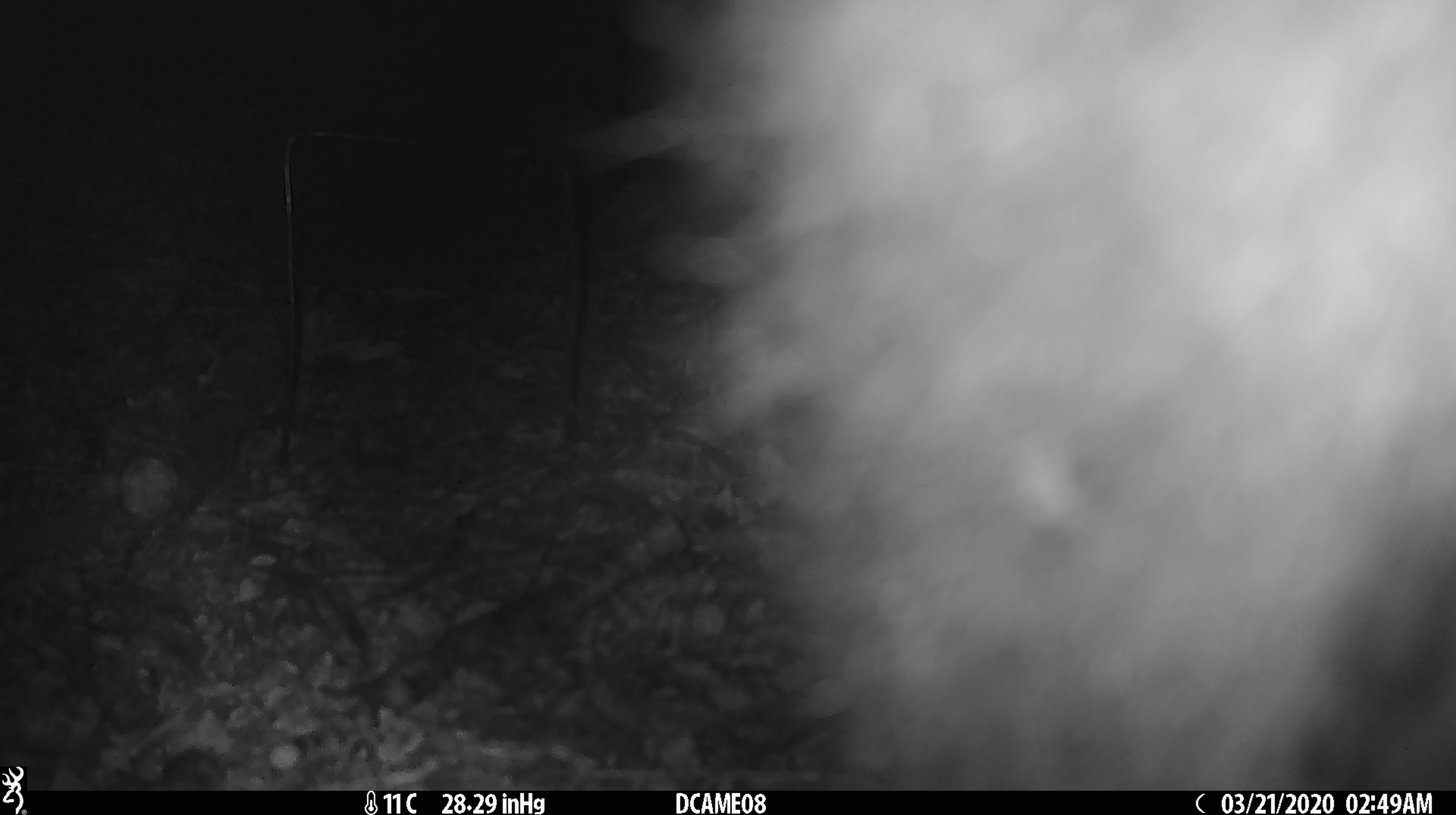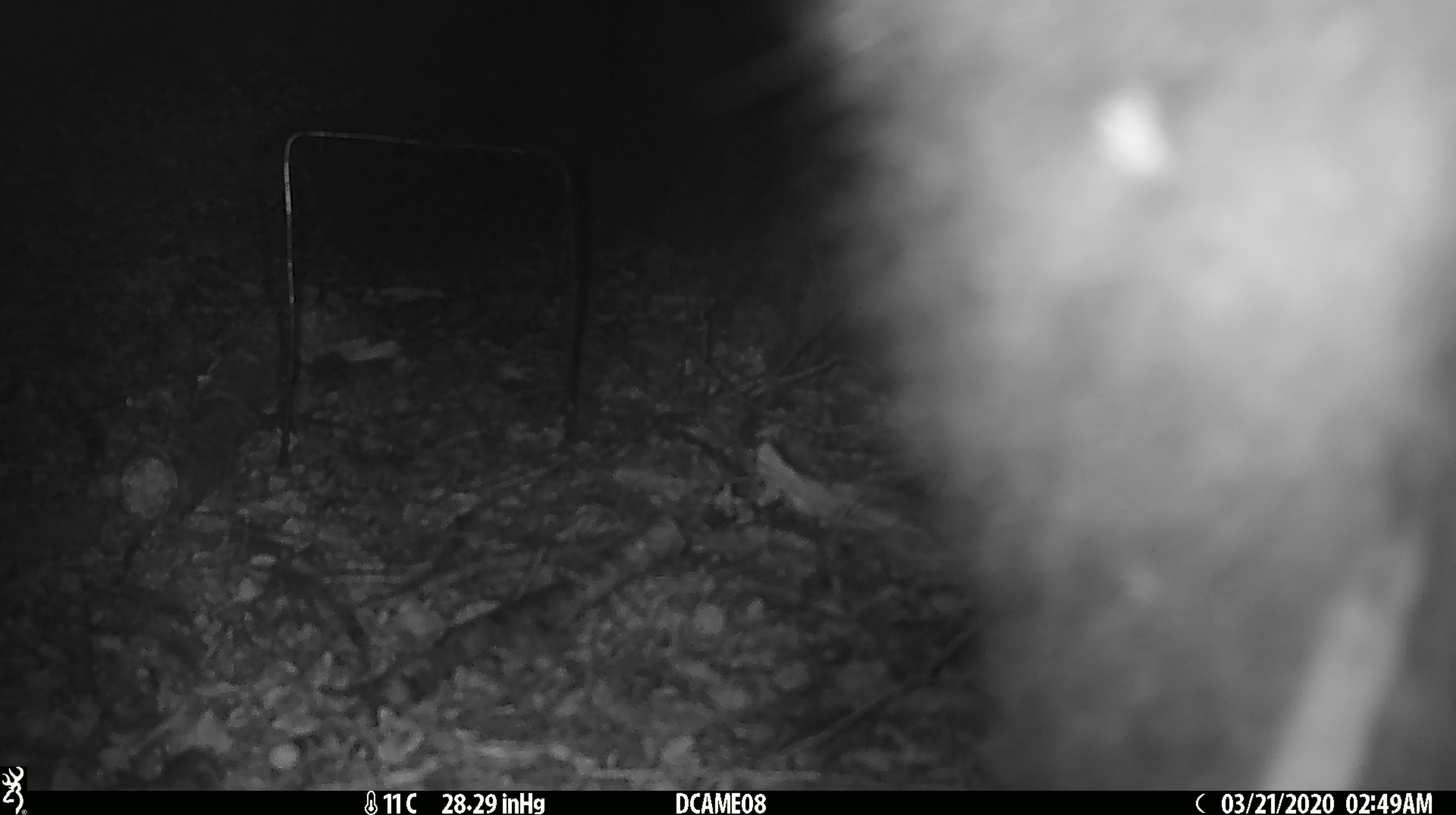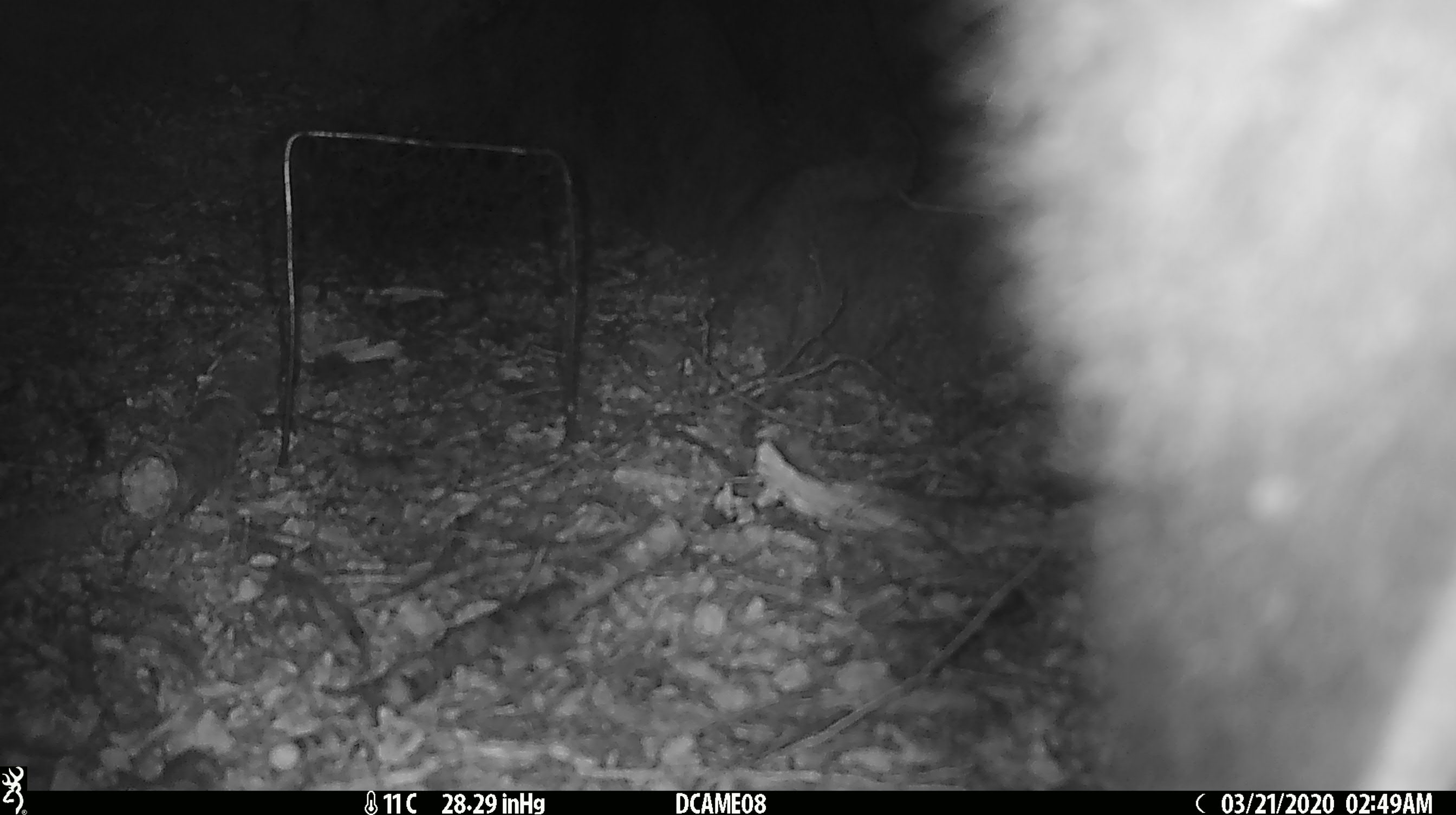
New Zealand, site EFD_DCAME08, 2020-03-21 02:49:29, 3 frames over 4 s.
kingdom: Animalia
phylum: Chordata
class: Mammalia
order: Diprotodontia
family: Phalangeridae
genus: Trichosurus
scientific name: Trichosurus vulpecula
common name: common brushtail possum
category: possum